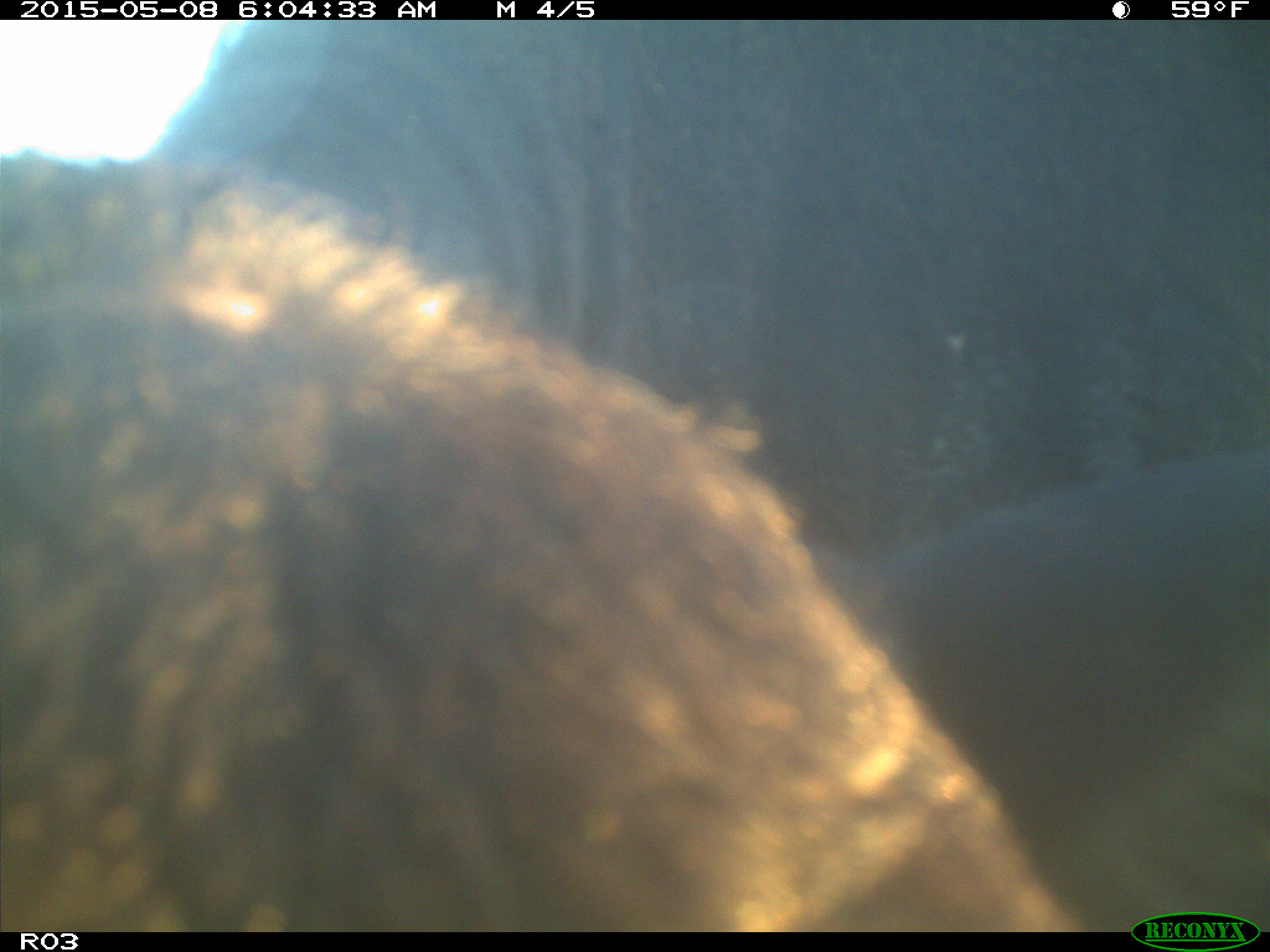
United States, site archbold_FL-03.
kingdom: Animalia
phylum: Chordata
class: Mammalia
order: Artiodactyla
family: Bovidae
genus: Bos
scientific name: Bos taurus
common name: domestic cow